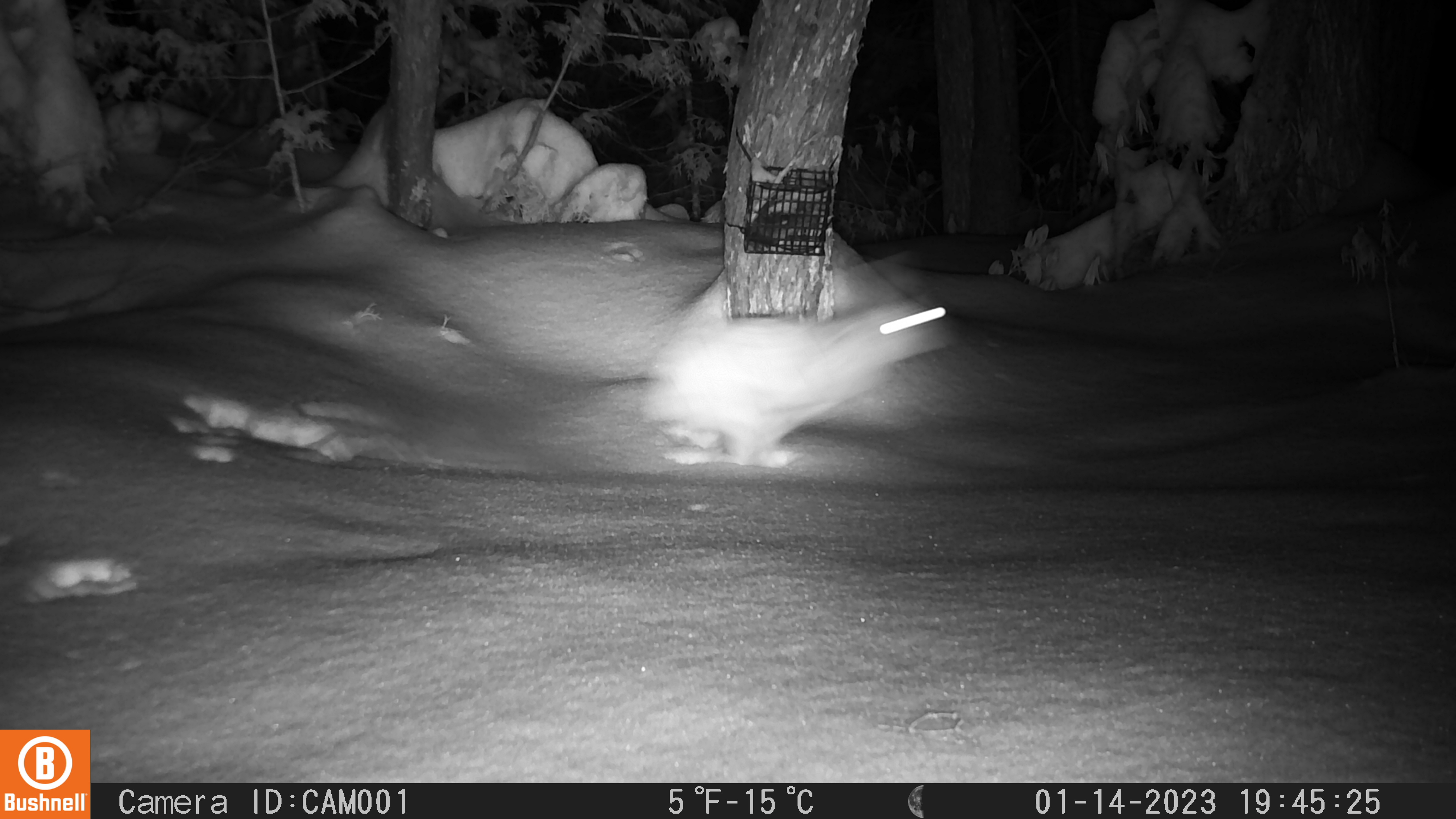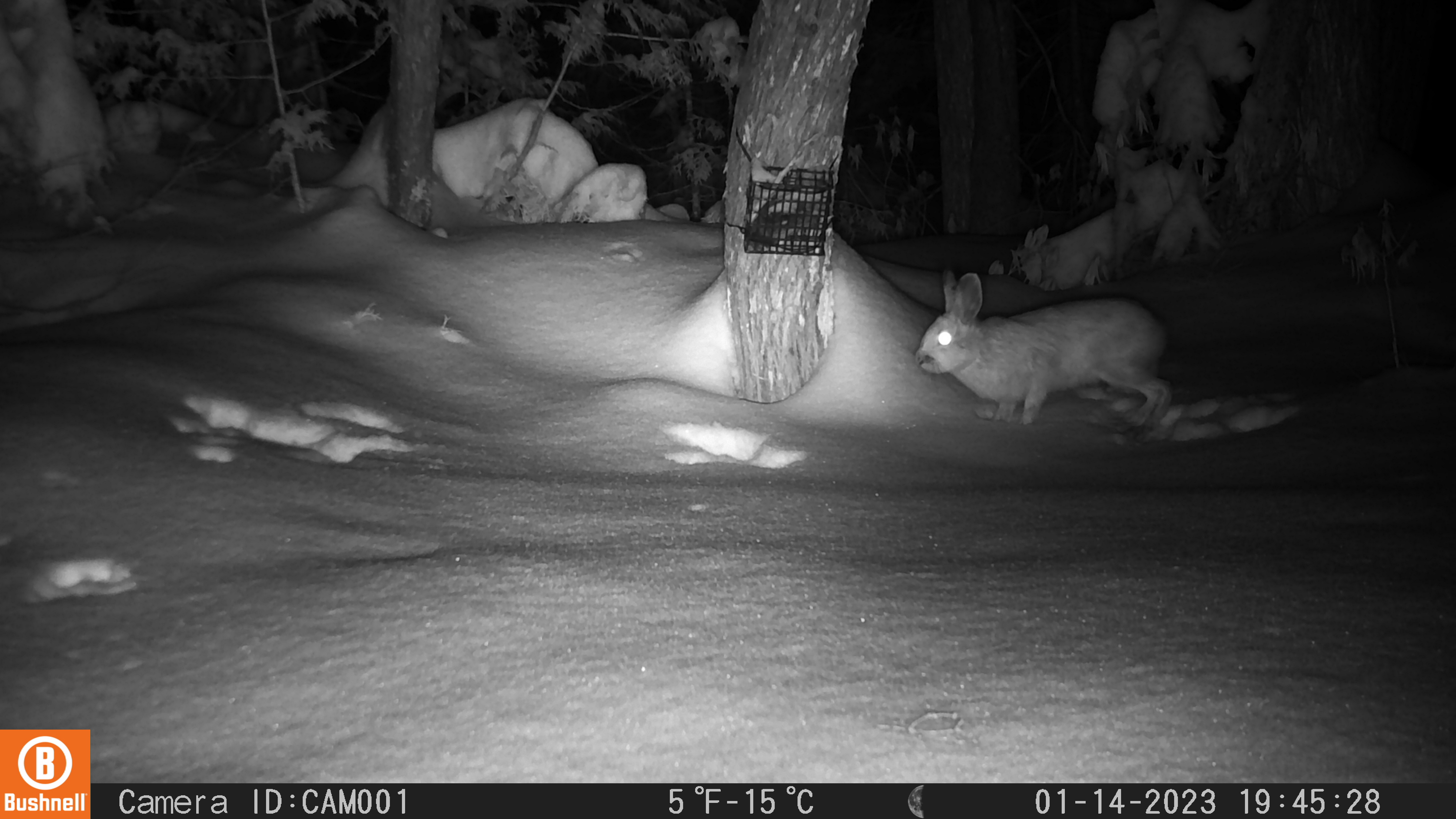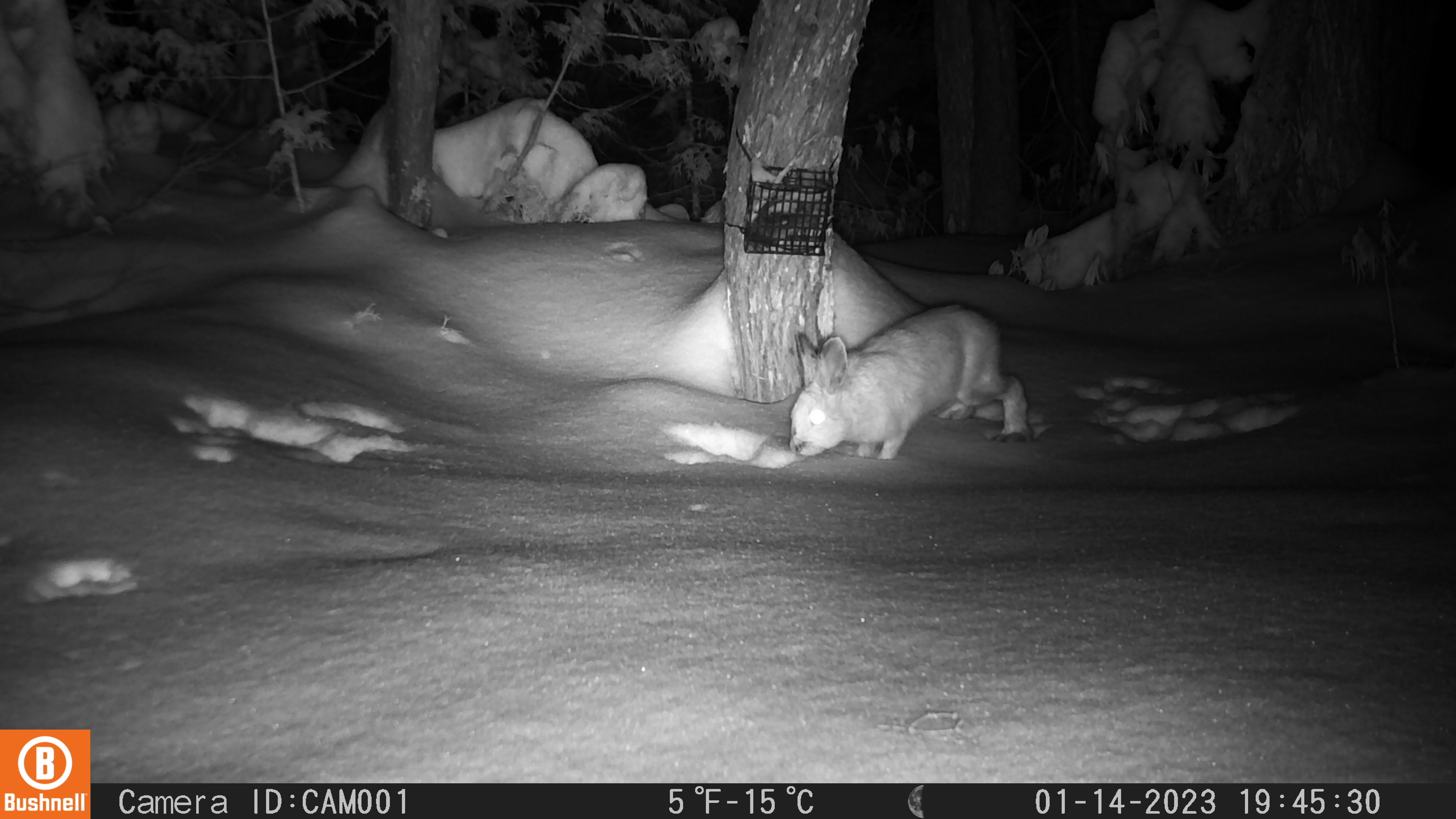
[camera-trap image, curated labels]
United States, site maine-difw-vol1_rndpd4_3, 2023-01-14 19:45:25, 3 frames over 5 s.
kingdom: Animalia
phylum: Chordata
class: Mammalia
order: Lagomorpha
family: Leporidae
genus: Lepus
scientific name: Lepus americanus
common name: snowshoe hare